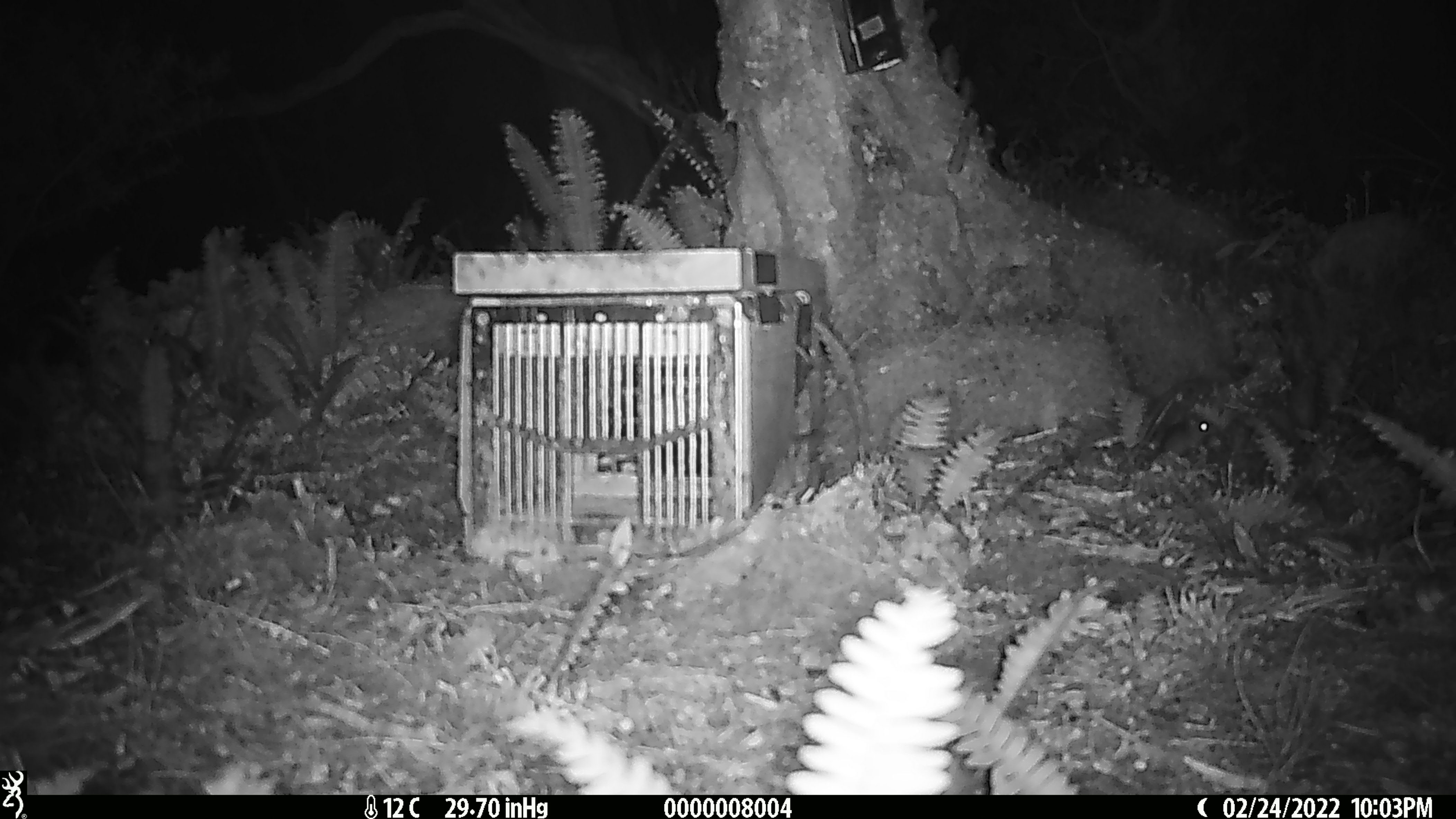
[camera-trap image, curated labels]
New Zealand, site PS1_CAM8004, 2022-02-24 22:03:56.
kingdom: Animalia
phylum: Chordata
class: Mammalia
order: Rodentia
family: Muridae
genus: Mus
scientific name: Mus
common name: mouse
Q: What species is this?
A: Mouse (Mus).